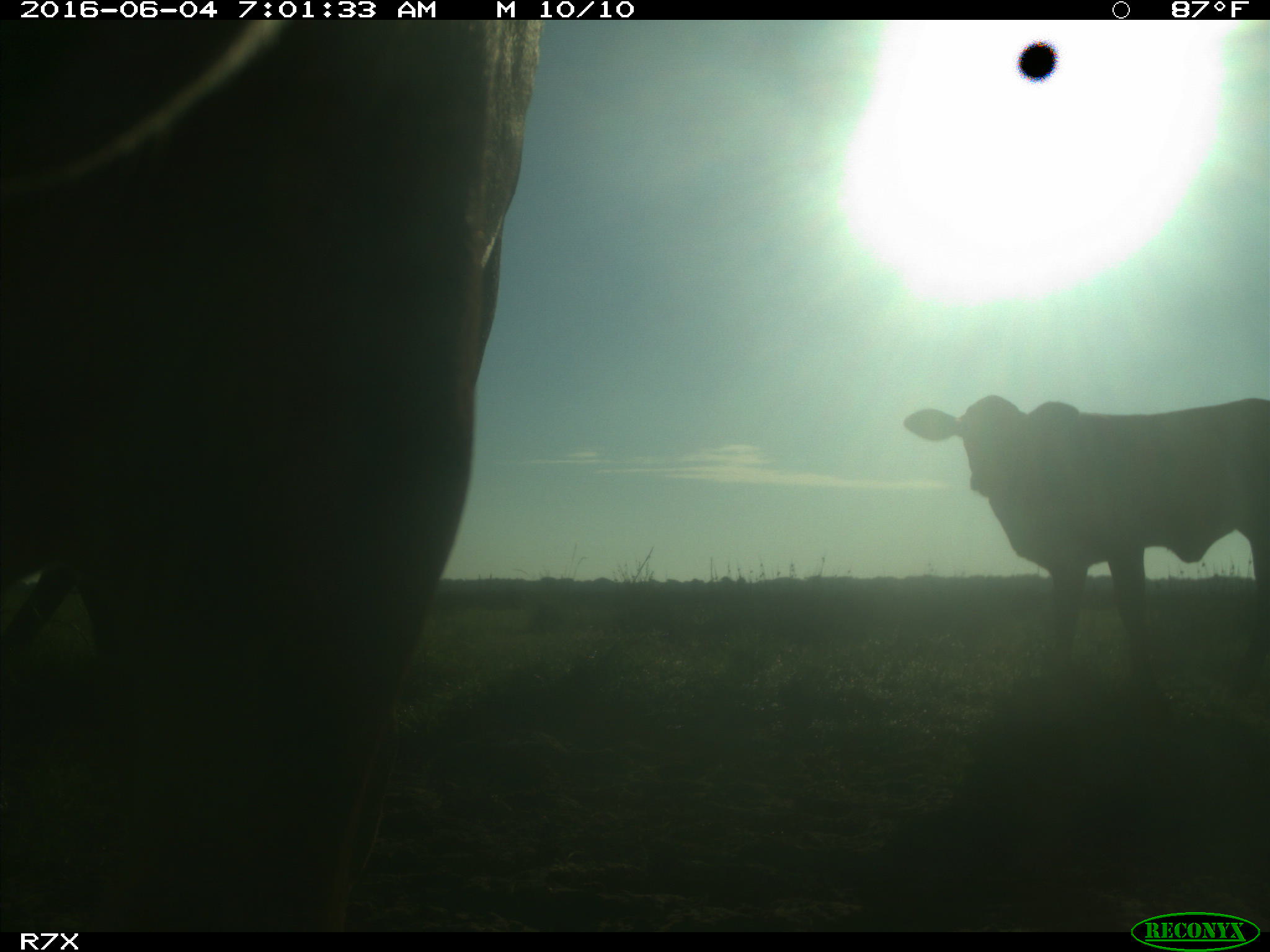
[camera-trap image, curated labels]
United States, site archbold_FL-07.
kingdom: Animalia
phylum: Chordata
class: Mammalia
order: Artiodactyla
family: Bovidae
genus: Bos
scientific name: Bos taurus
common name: domestic cow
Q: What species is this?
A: Bos taurus (domestic cow).